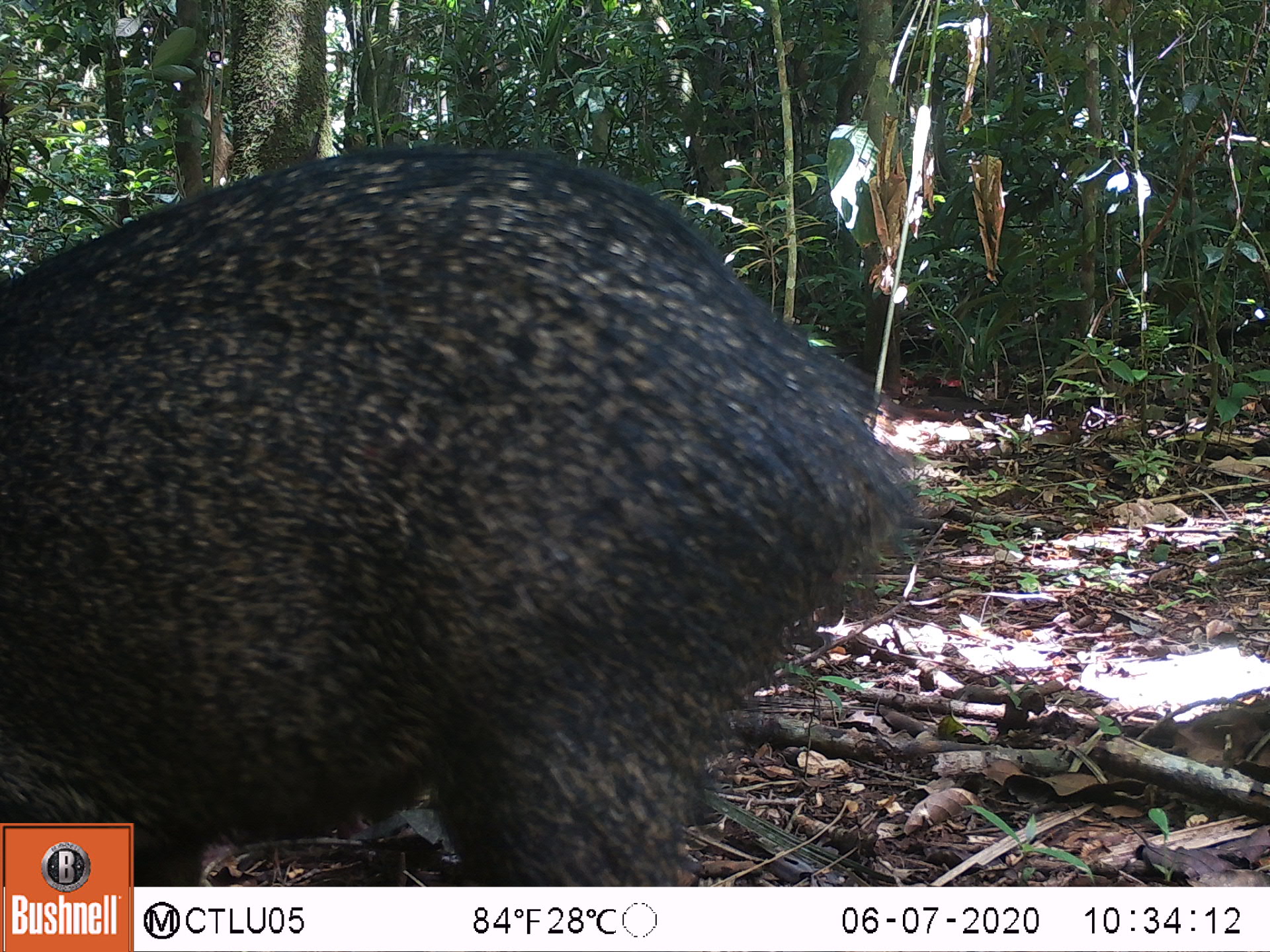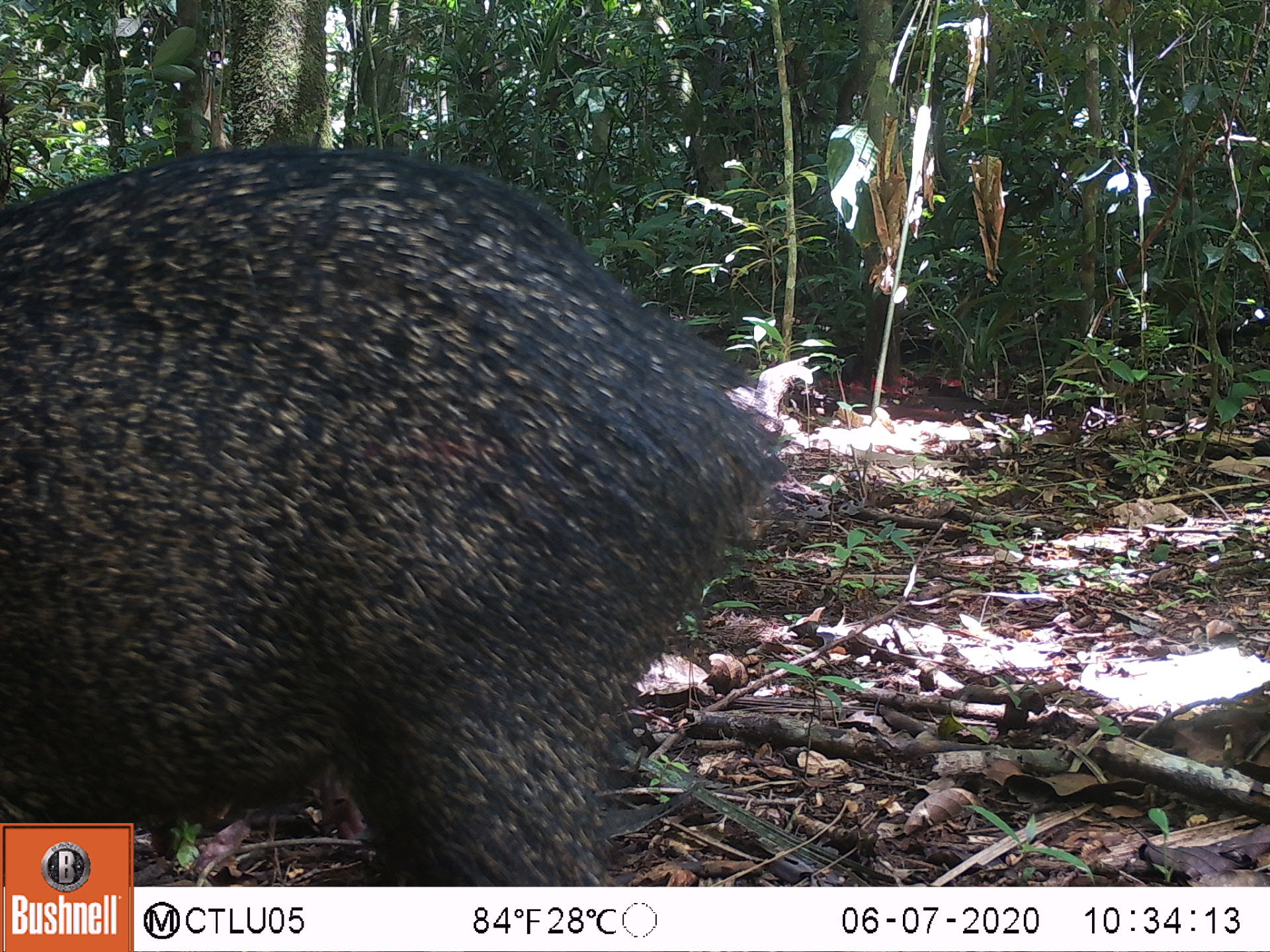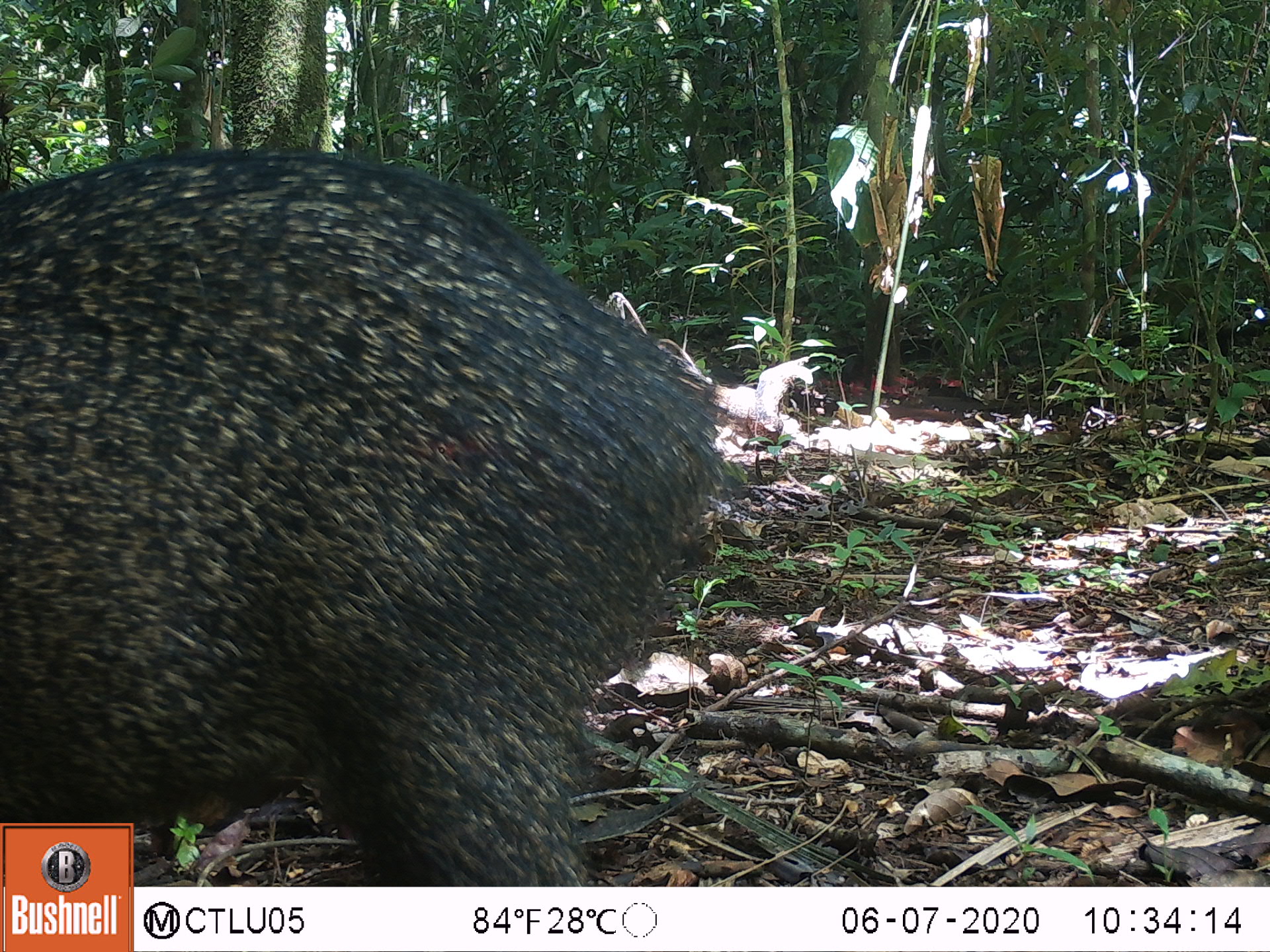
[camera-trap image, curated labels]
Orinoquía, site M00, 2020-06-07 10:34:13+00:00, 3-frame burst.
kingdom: Animalia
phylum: Chordata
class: Mammalia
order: Artiodactyla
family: Tayassuidae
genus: Pecari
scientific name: Pecari tajacu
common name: collared peccary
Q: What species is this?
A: Collared peccary (Pecari tajacu).